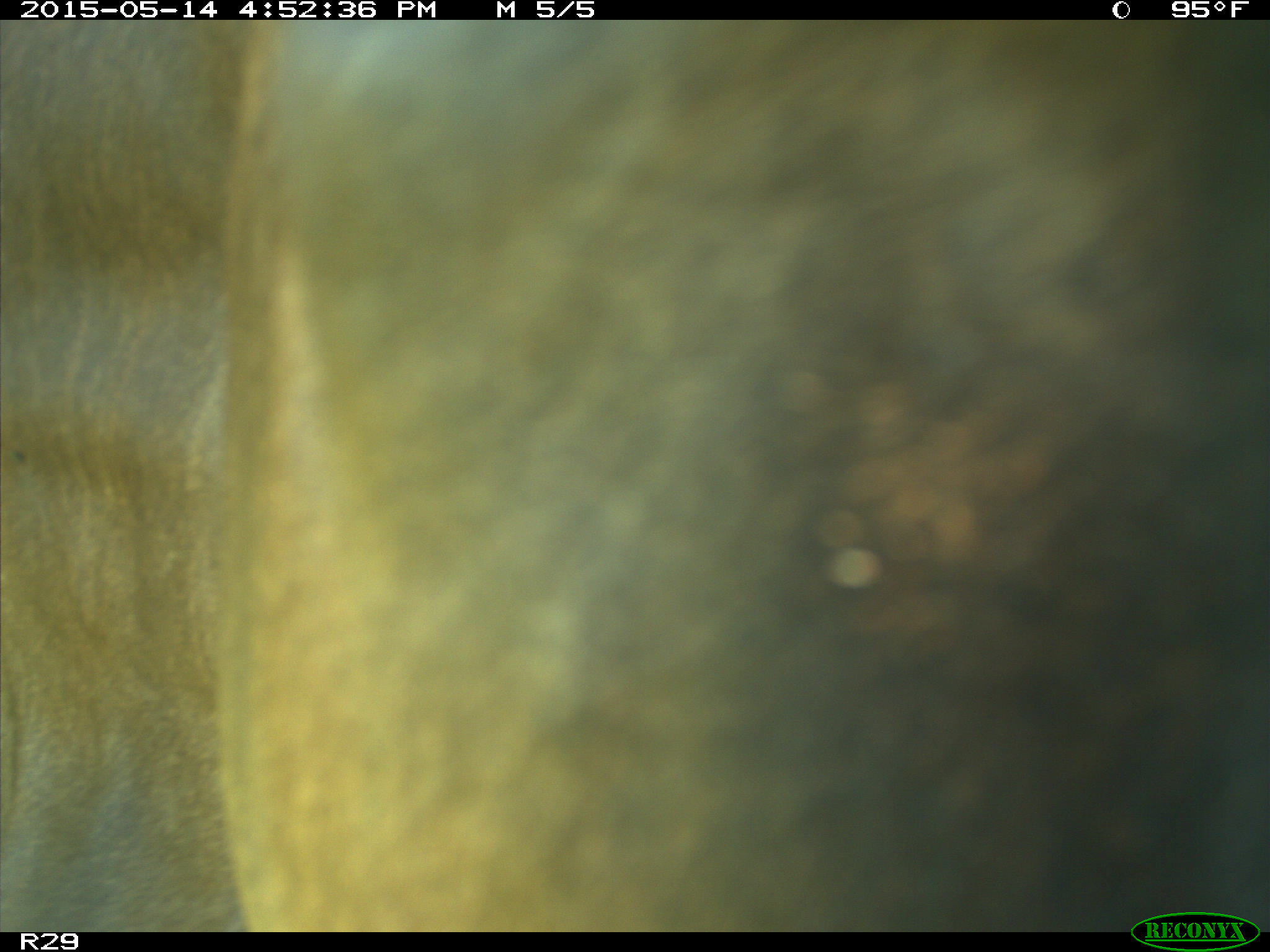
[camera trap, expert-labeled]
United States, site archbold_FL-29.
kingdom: Animalia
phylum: Chordata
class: Mammalia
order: Artiodactyla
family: Bovidae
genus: Bos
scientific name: Bos taurus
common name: domestic cow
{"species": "Bos taurus (domestic cow)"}